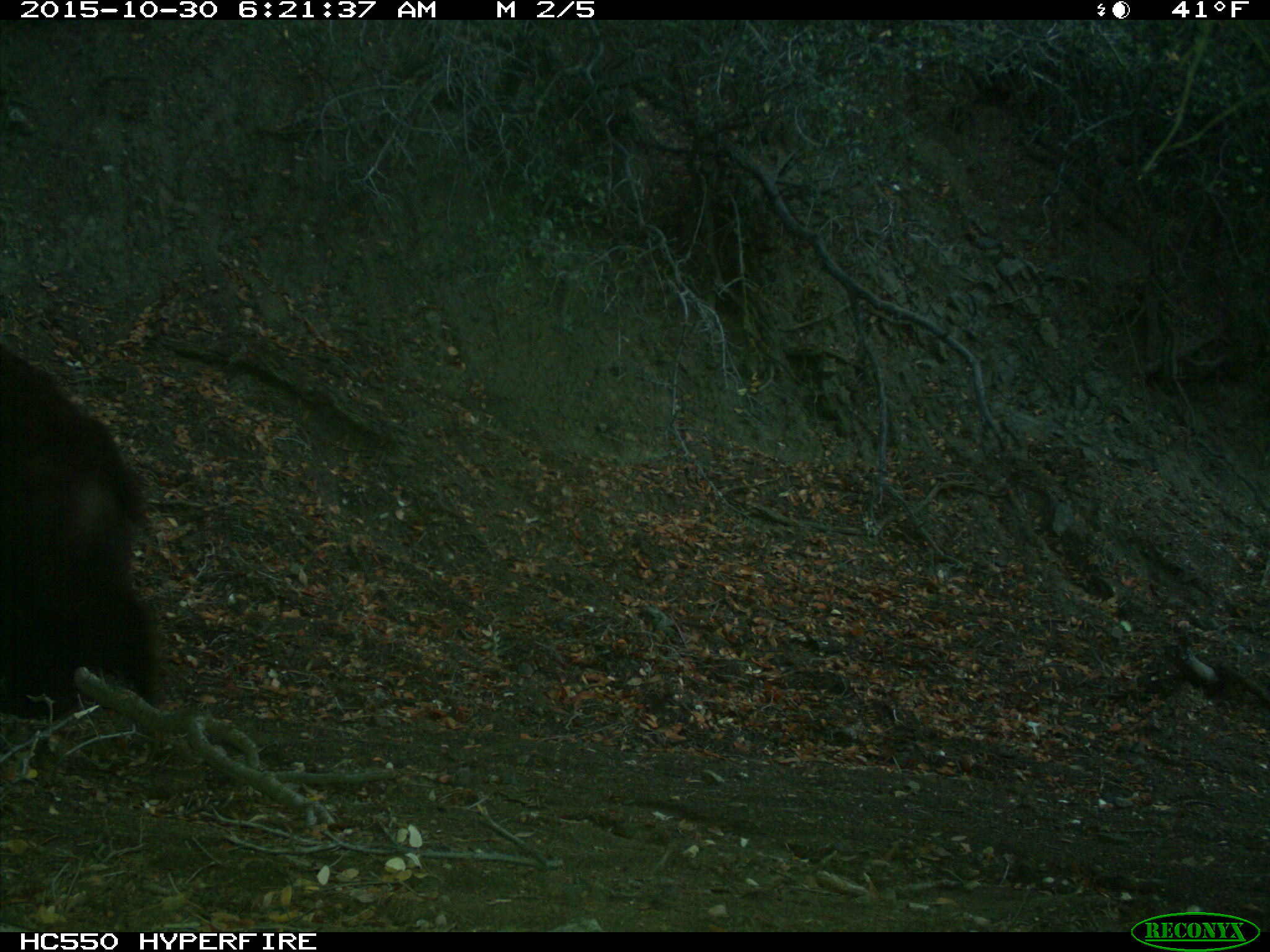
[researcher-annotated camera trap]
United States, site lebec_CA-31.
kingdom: Animalia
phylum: Chordata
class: Mammalia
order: Carnivora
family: Ursidae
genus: Ursus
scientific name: Ursus americanus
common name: american black bear